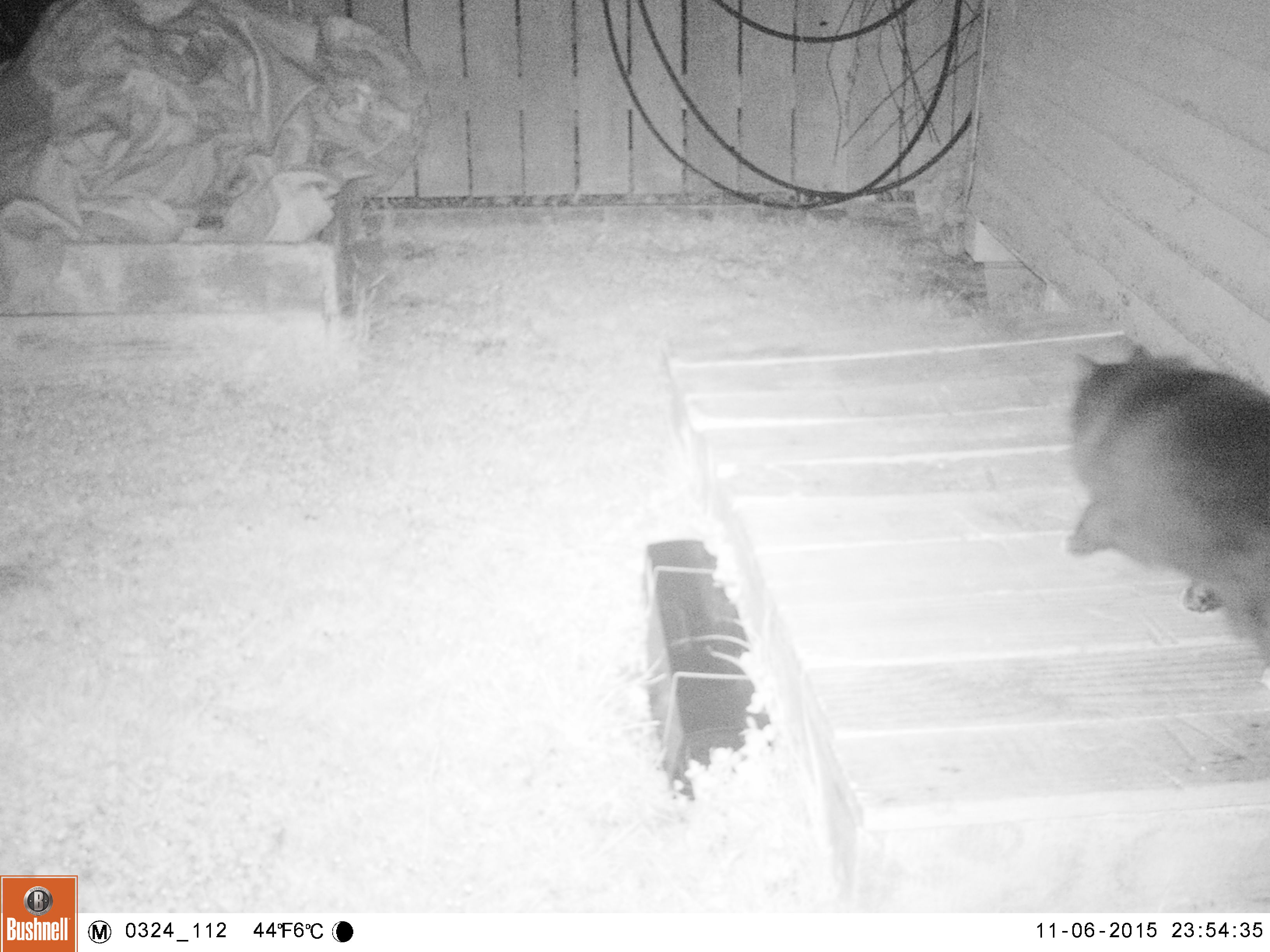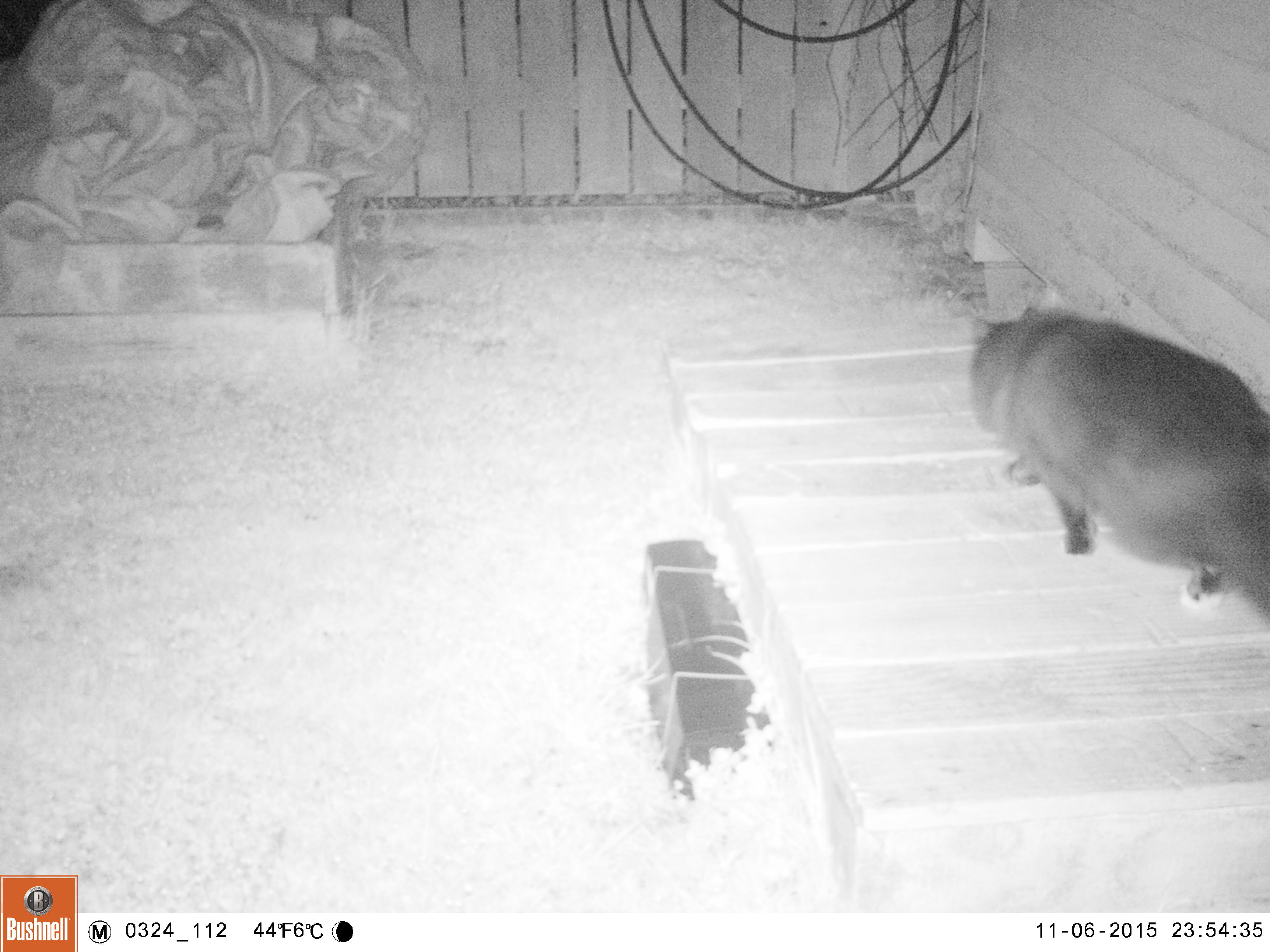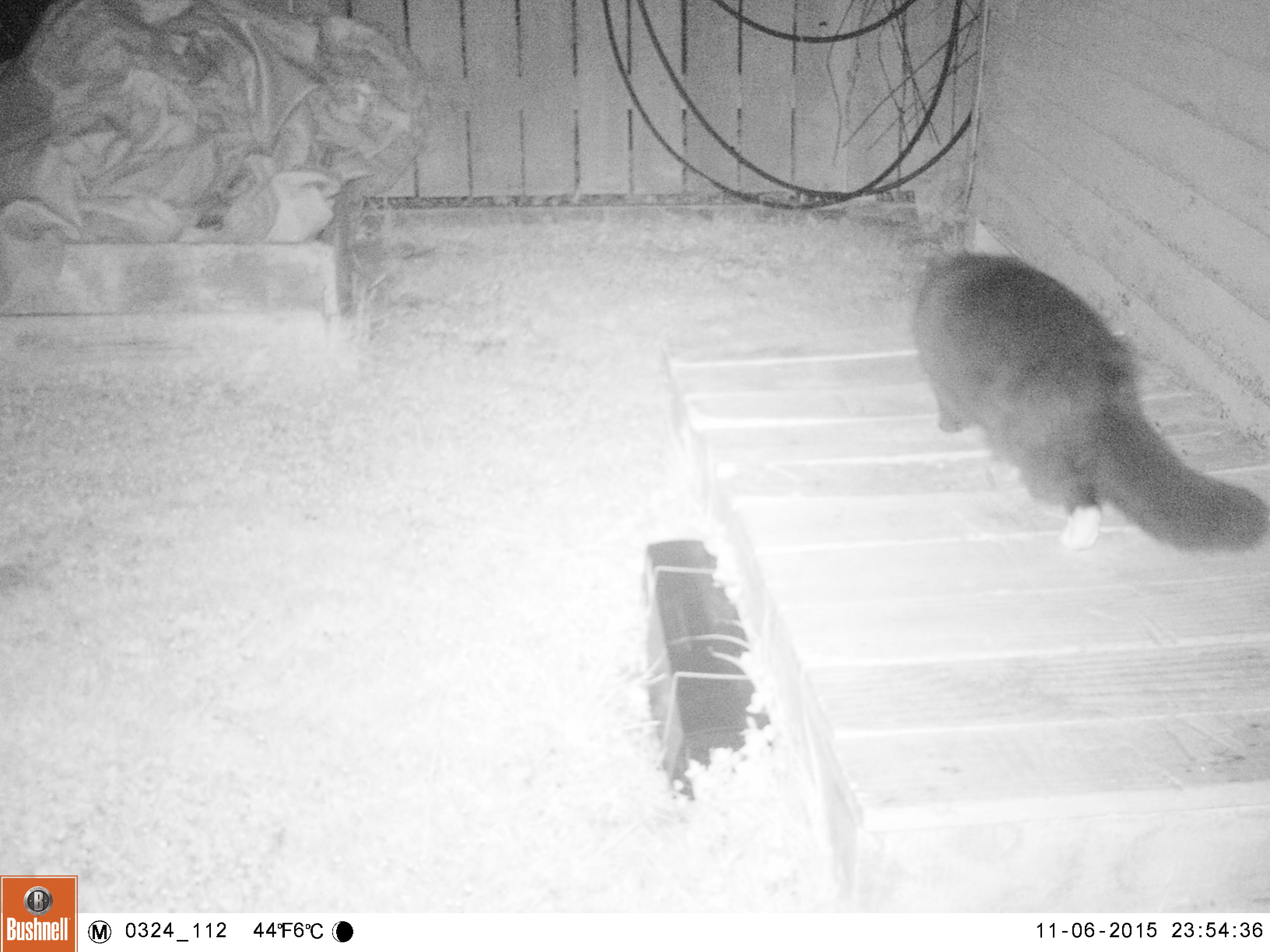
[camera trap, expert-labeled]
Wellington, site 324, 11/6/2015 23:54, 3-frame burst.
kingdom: Animalia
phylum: Chordata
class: Mammalia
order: Carnivora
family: Felidae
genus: Felis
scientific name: Felis catus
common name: cat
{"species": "cat (Felis catus)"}